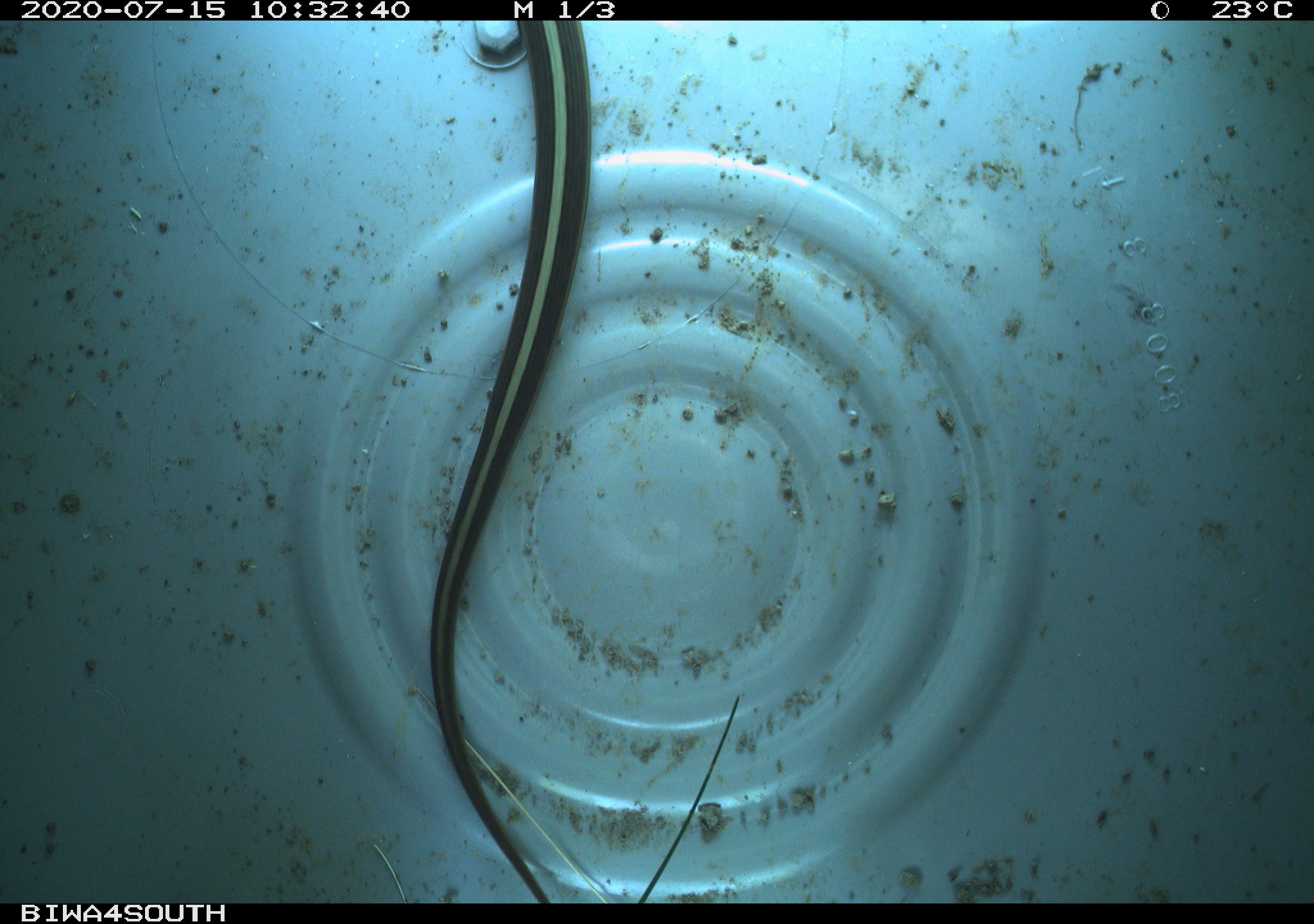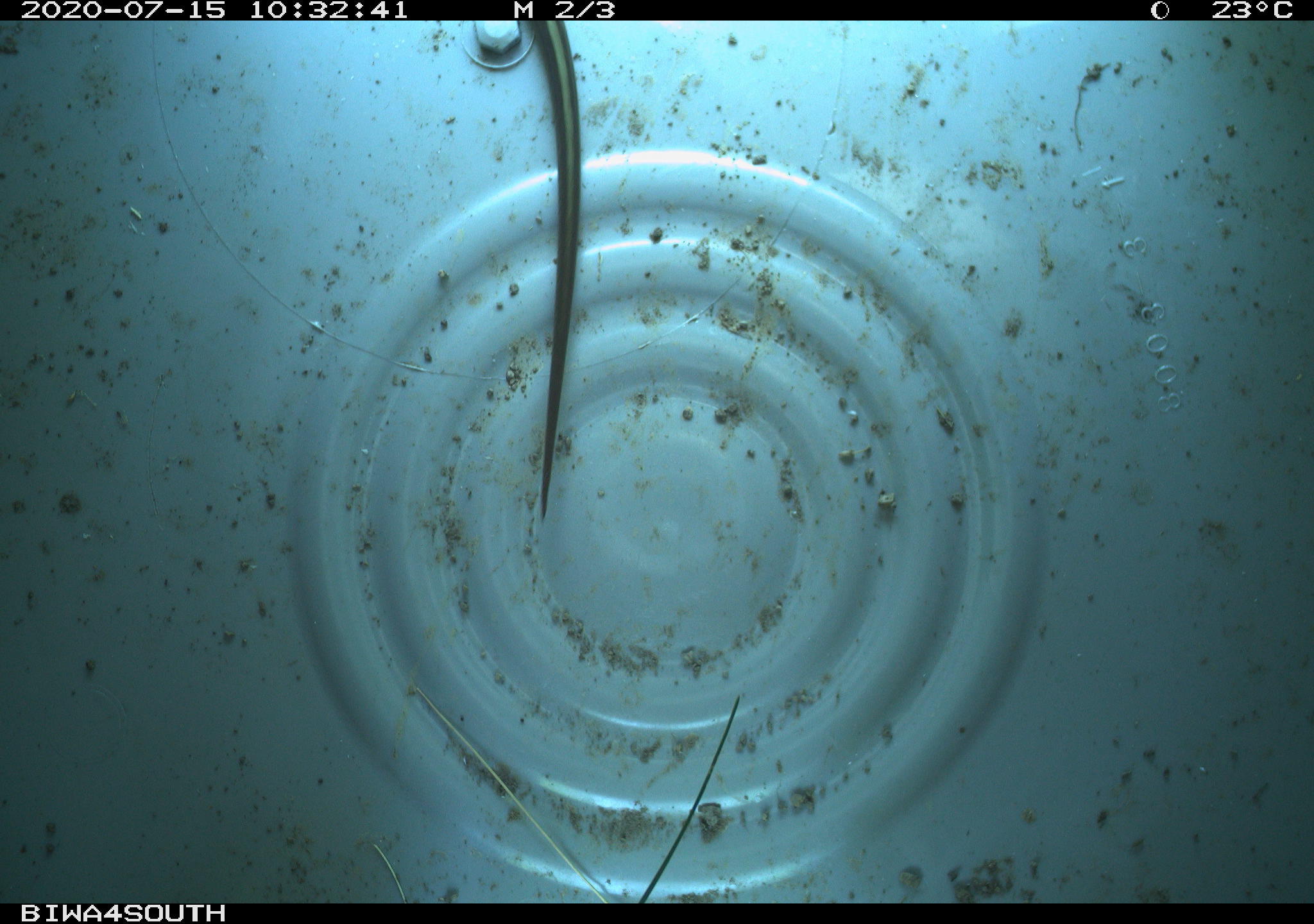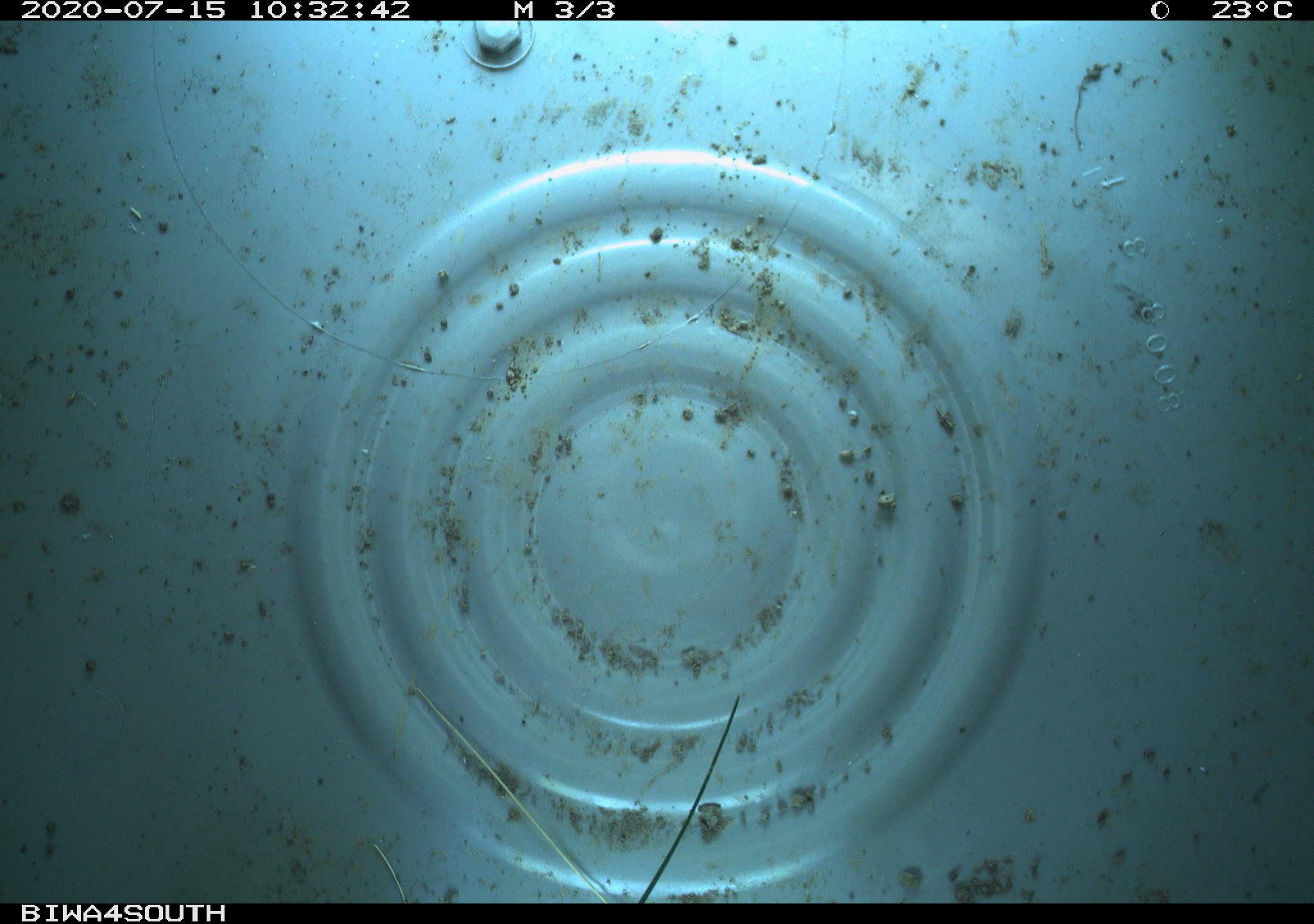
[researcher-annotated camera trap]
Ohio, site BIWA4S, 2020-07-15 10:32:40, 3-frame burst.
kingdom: Animalia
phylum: Chordata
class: Reptilia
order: Squamata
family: Colubridae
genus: Thamnophis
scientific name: Thamnophis sirtalis sirtalis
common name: eastern gartersnake